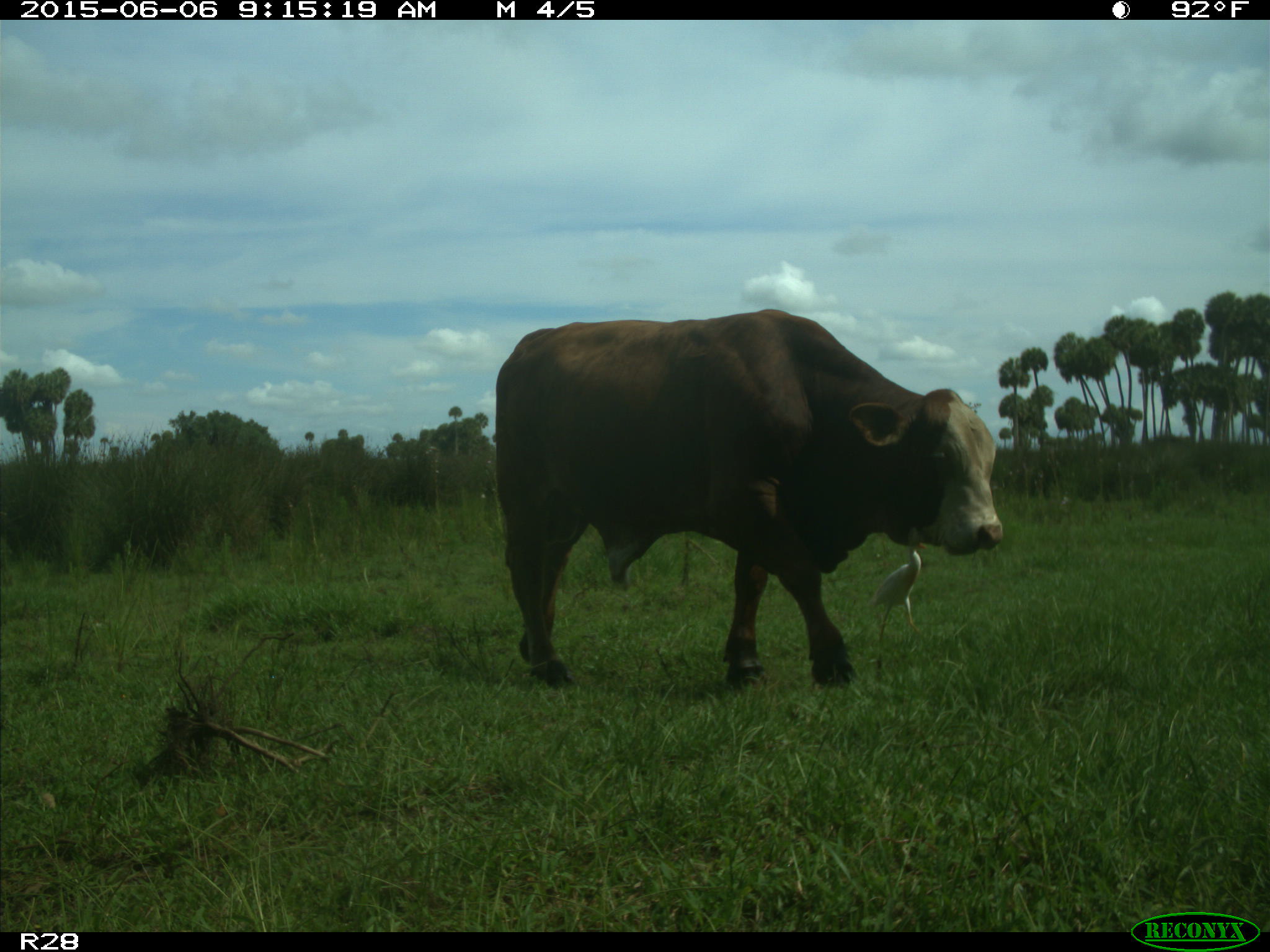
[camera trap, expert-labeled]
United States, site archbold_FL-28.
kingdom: Animalia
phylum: Chordata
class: Mammalia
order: Artiodactyla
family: Bovidae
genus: Bos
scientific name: Bos taurus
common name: domestic cow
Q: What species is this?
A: Bos taurus (domestic cow).